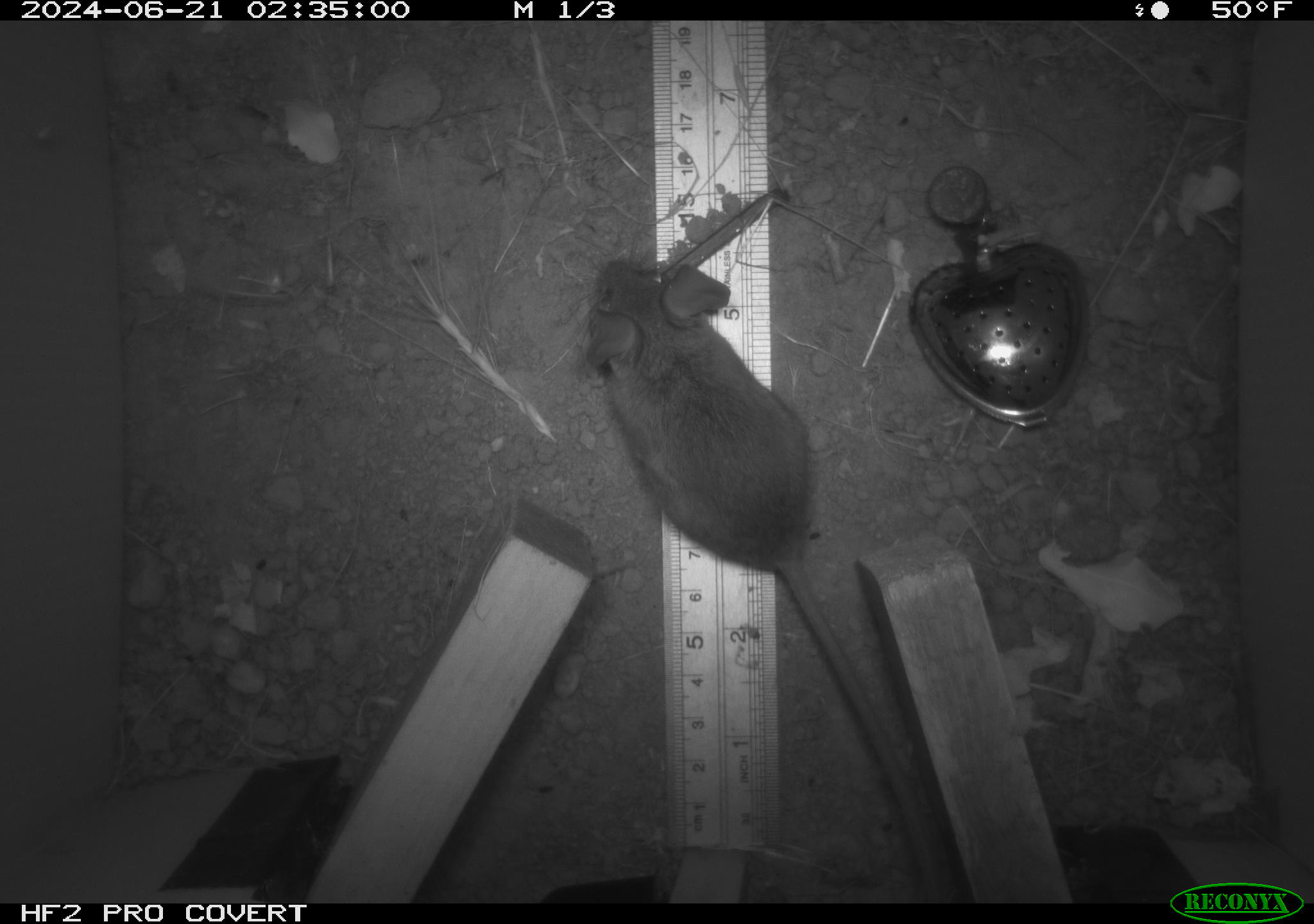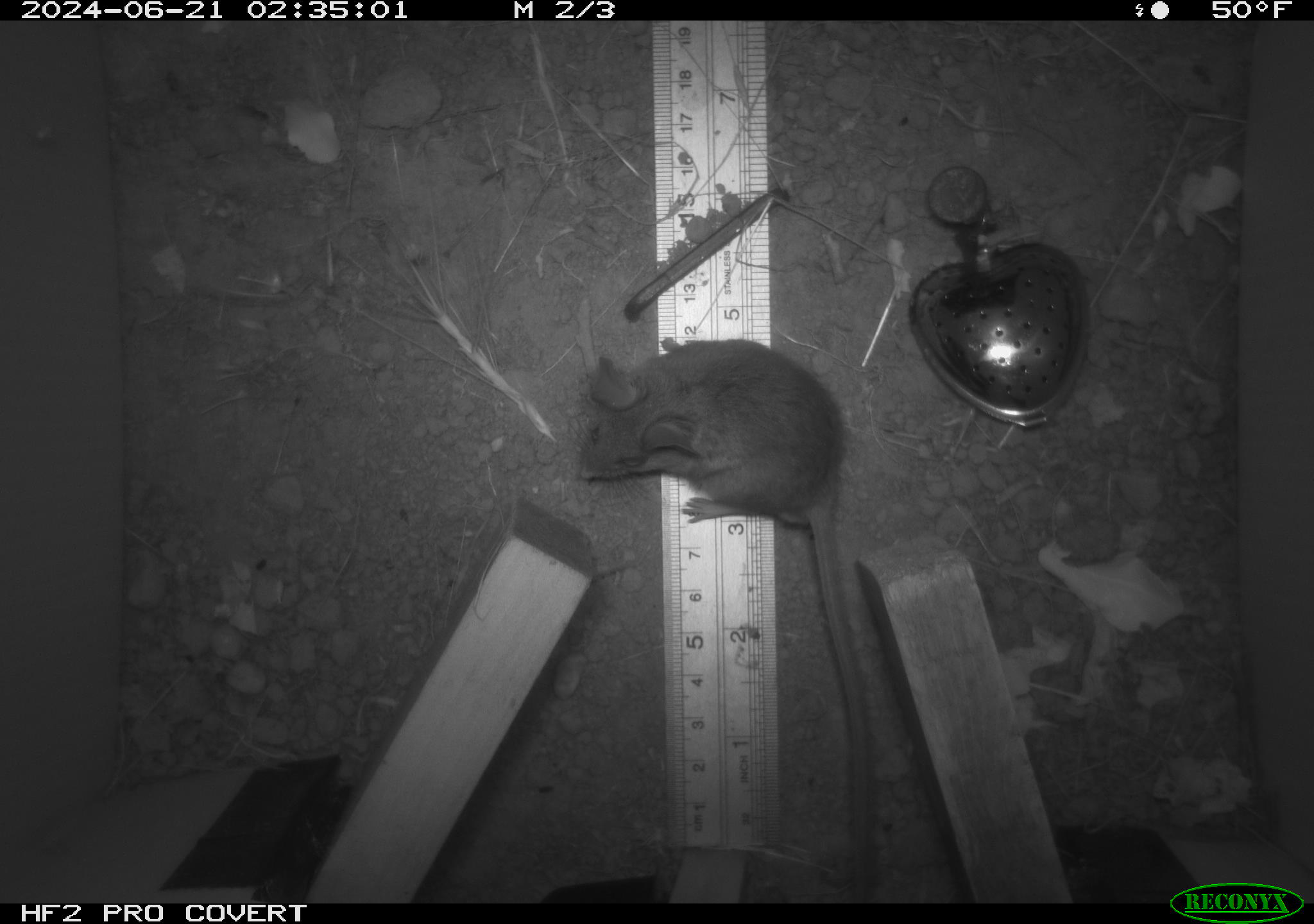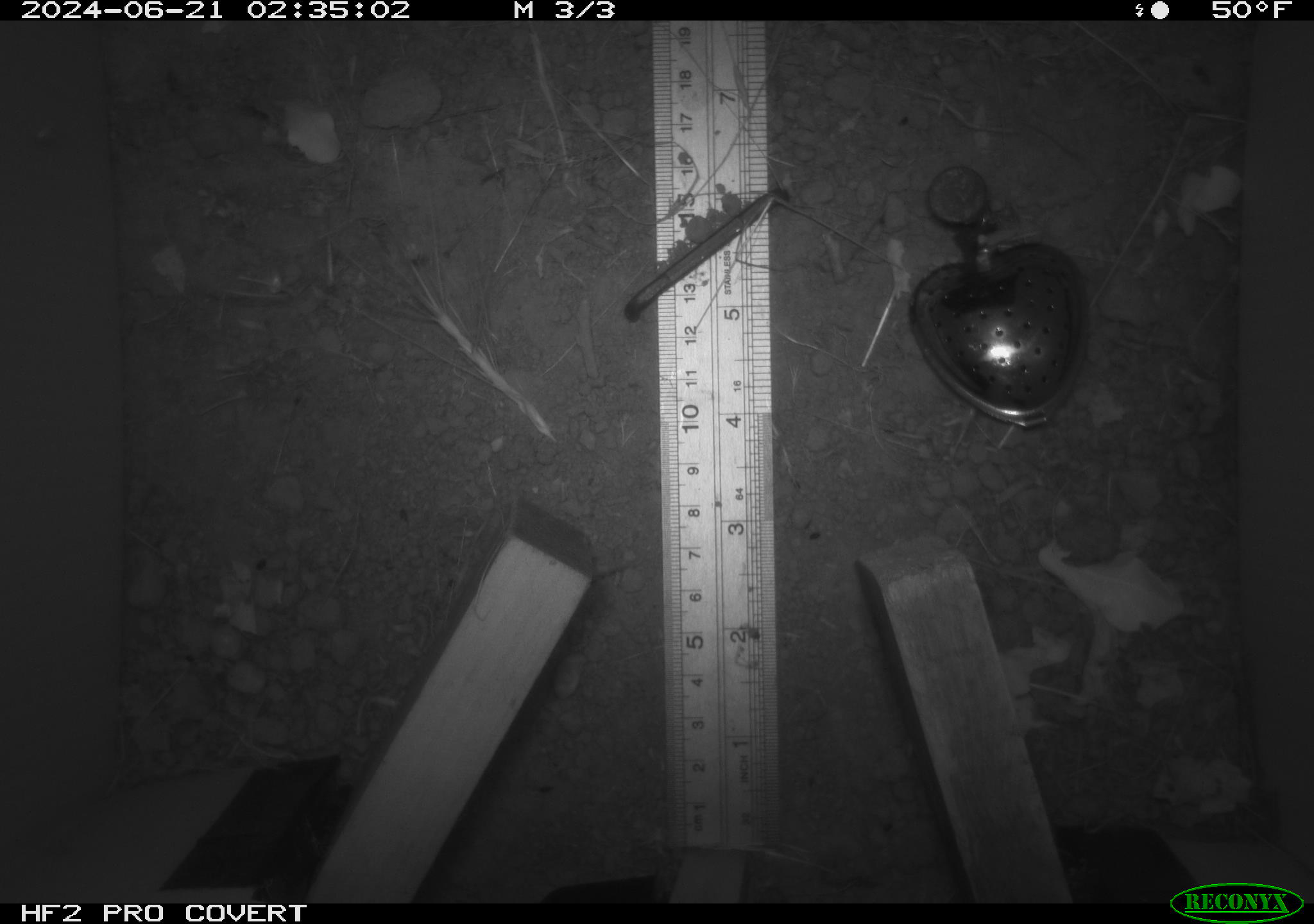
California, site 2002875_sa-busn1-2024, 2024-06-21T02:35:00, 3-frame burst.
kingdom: Animalia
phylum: Chordata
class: Mammalia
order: Rodentia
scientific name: Rodentia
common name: rodent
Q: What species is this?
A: Rodent (Rodentia).